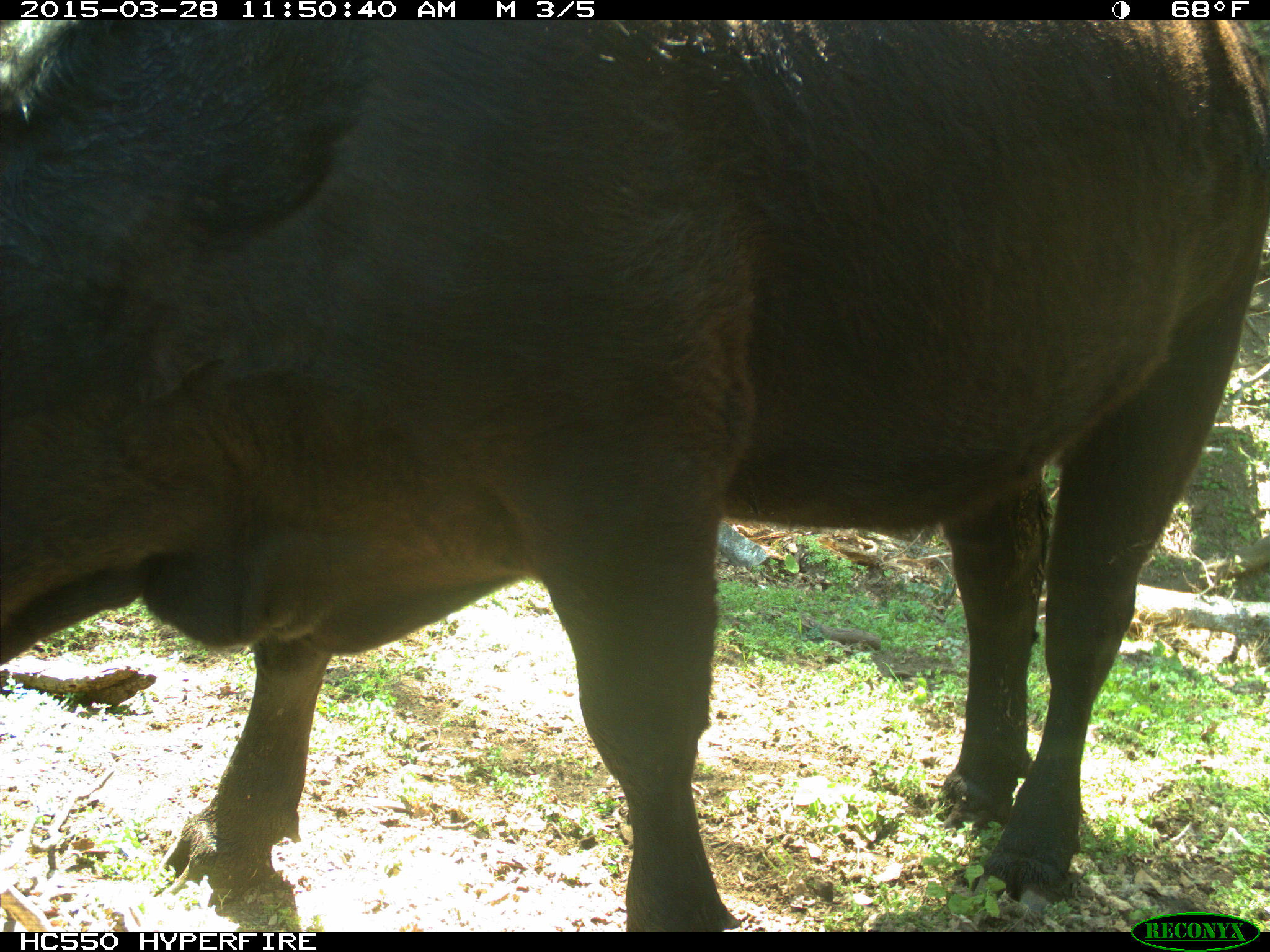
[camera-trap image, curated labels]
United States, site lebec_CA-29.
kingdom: Animalia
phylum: Chordata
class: Mammalia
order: Artiodactyla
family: Bovidae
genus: Bos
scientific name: Bos taurus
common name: domestic cow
Bos taurus (domestic cow).